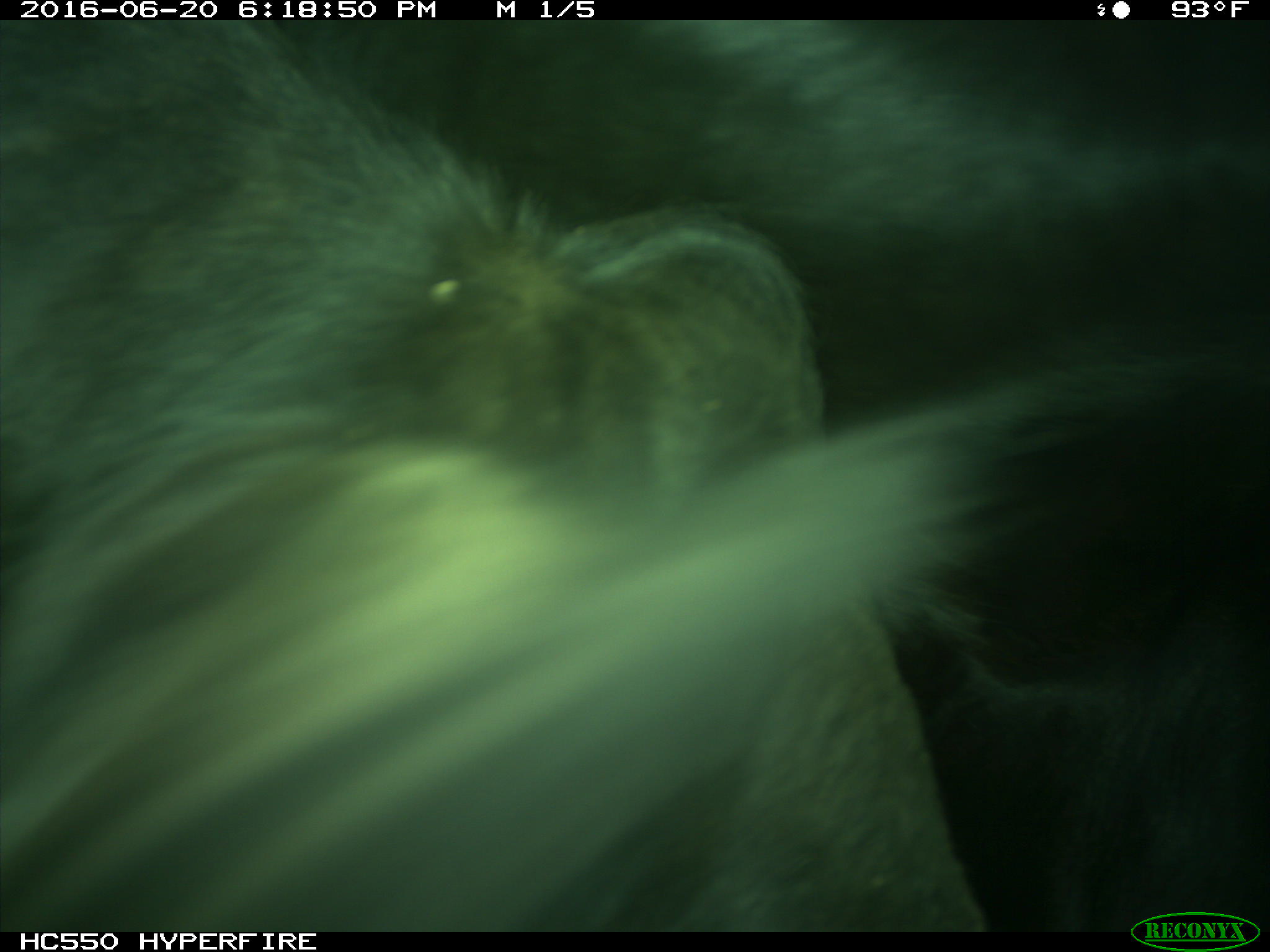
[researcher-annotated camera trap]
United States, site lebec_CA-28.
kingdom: Animalia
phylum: Chordata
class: Mammalia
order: Artiodactyla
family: Bovidae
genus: Bos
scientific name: Bos taurus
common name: domestic cow